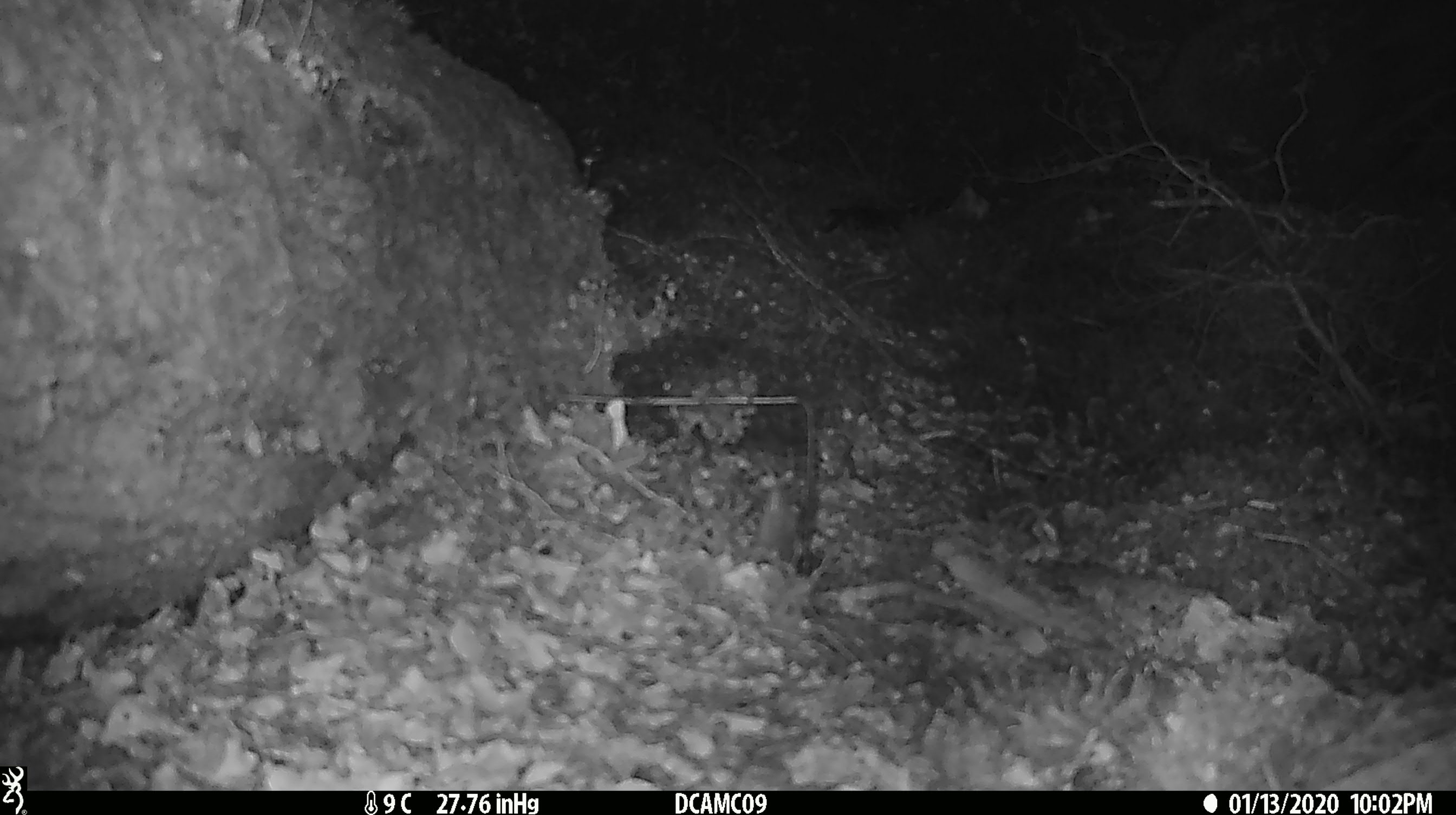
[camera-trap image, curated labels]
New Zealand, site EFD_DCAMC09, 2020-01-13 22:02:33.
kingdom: Animalia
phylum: Chordata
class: Mammalia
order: Rodentia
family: Muridae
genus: Mus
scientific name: Mus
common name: mouse